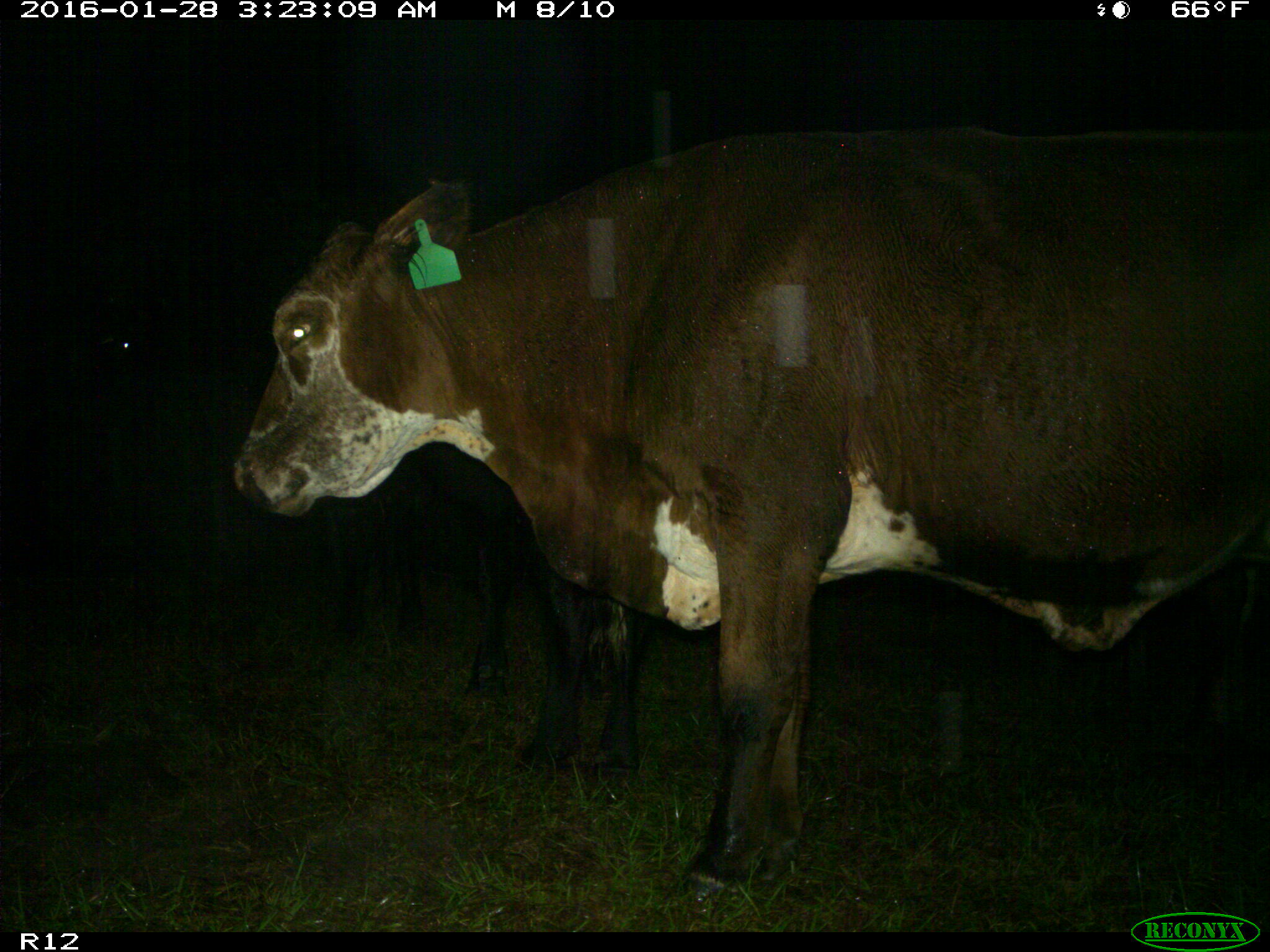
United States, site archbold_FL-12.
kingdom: Animalia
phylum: Chordata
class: Mammalia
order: Artiodactyla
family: Bovidae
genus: Bos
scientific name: Bos taurus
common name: domestic cow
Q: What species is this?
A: Bos taurus (domestic cow).